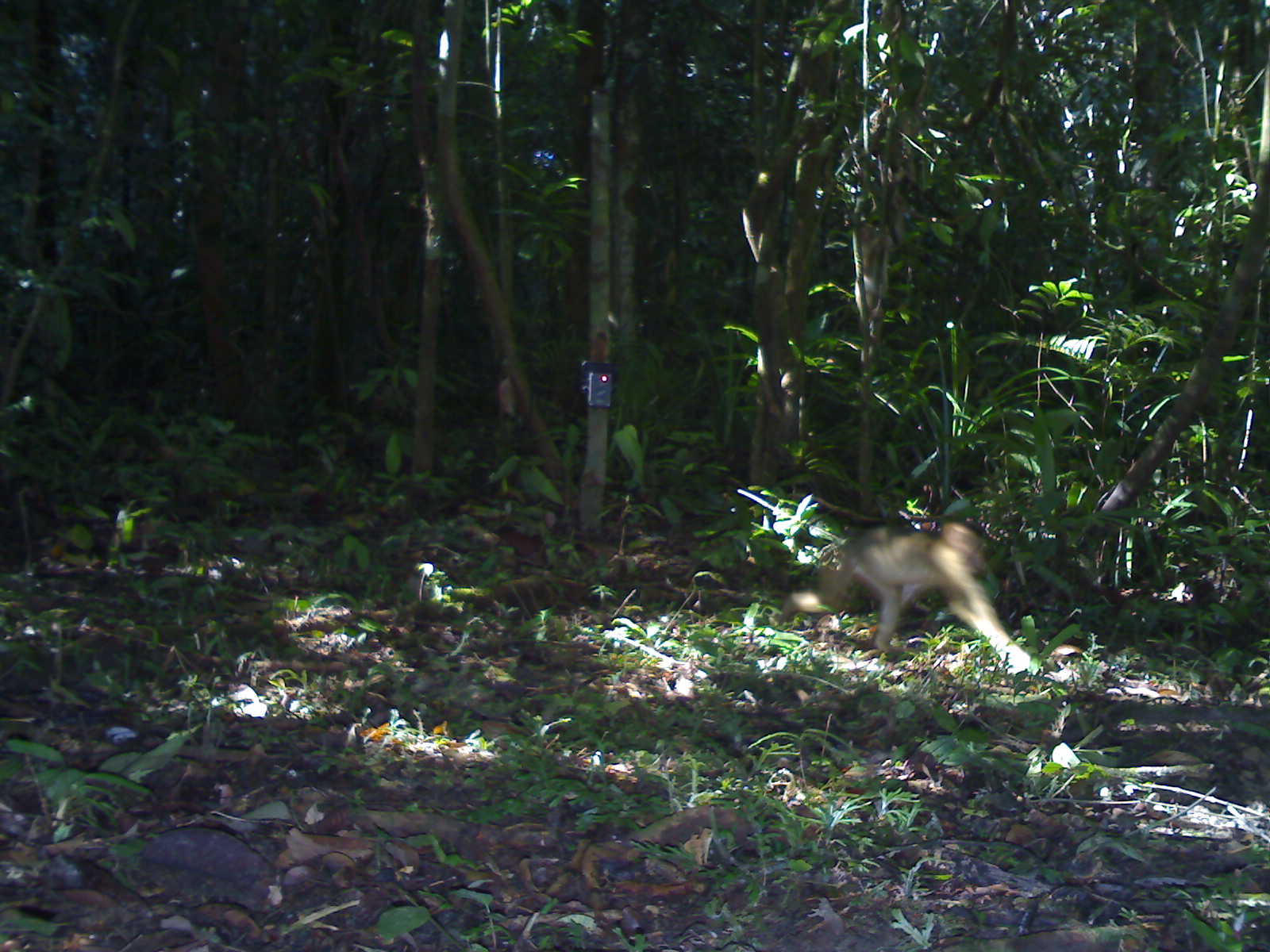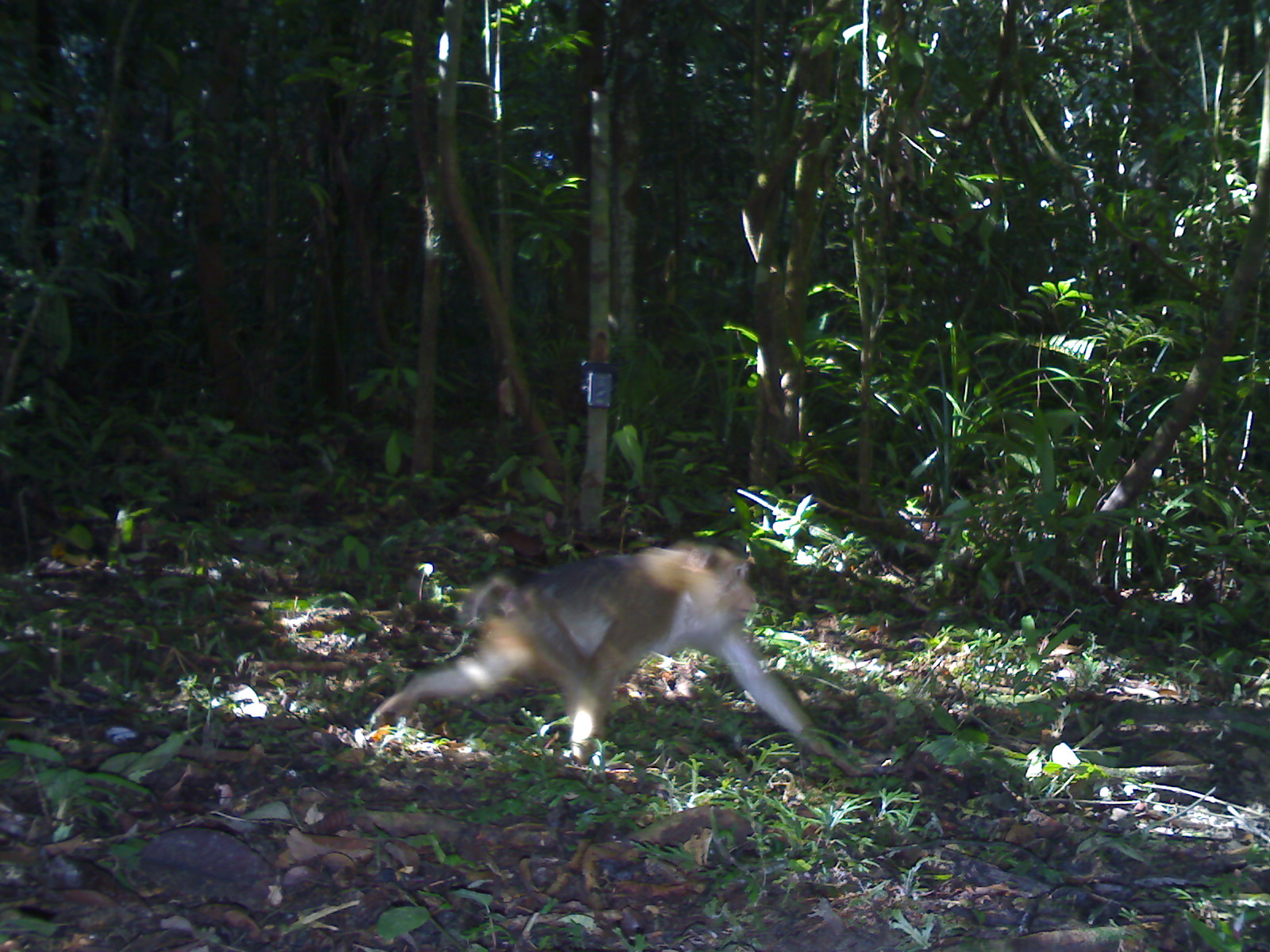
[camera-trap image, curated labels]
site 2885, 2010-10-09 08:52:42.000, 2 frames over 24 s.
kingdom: Animalia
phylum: Chordata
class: Mammalia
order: Primates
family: Cercopithecidae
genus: Macaca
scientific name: Macaca nemestrina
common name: southern pig-tailed macaque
Macaca nemestrina (southern pig-tailed macaque), count 1.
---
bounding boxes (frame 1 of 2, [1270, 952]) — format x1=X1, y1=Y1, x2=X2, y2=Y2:
macaca nemestrina: x1=778, y1=524, x2=1034, y2=670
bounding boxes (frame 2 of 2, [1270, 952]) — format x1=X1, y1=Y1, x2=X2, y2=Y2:
macaca nemestrina: x1=365, y1=536, x2=852, y2=764